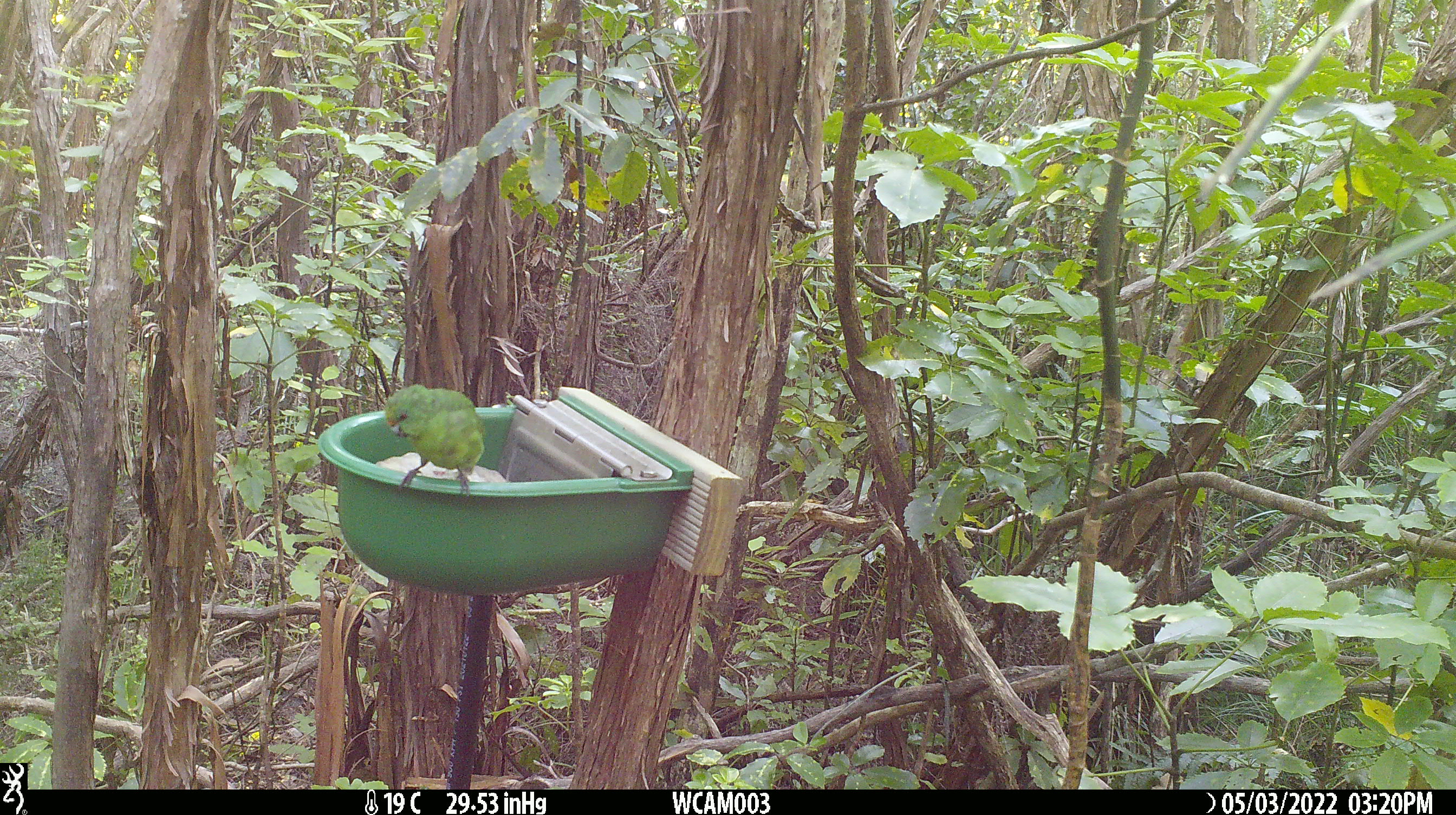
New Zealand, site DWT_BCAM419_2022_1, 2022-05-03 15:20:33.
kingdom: Animalia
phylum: Chordata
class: Aves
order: Psittaciformes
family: Psittaculidae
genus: Cyanoramphus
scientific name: Cyanoramphus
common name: parakeet